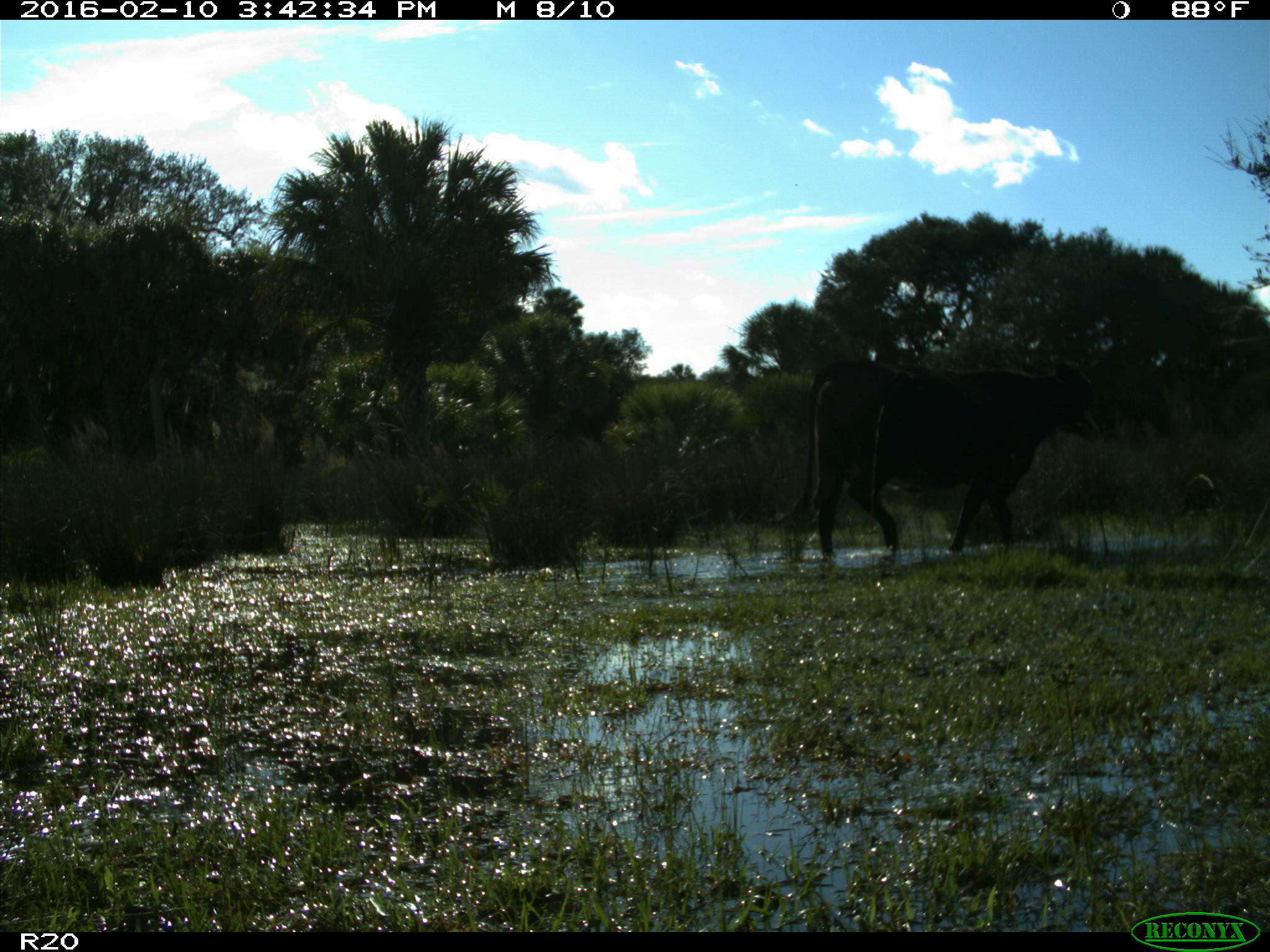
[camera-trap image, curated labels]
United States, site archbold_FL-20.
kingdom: Animalia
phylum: Chordata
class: Mammalia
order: Artiodactyla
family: Bovidae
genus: Bos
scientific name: Bos taurus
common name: domestic cow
Bos taurus (domestic cow).